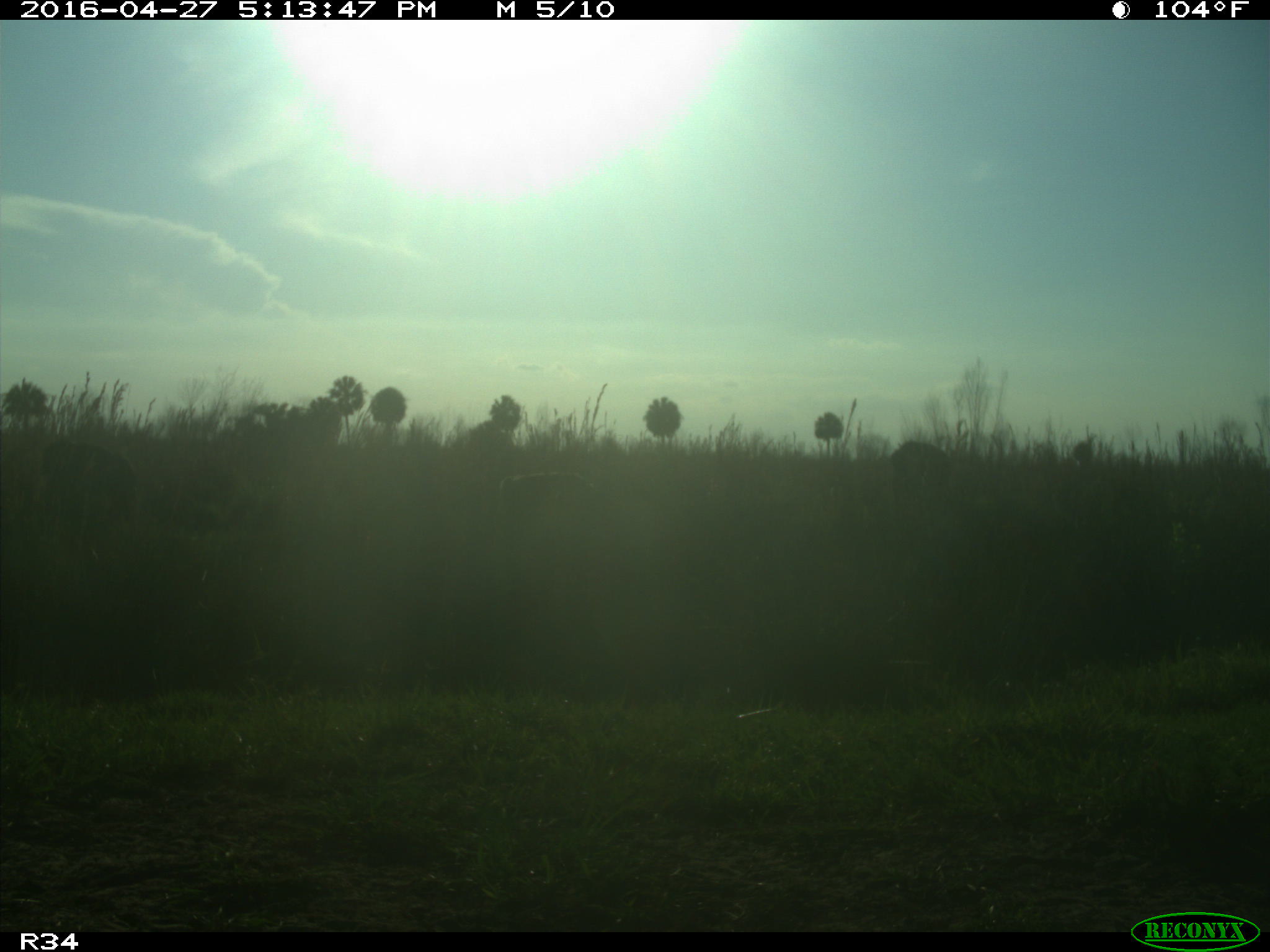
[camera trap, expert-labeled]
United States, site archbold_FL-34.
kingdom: Animalia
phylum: Chordata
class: Mammalia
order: Artiodactyla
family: Bovidae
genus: Bos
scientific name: Bos taurus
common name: domestic cow